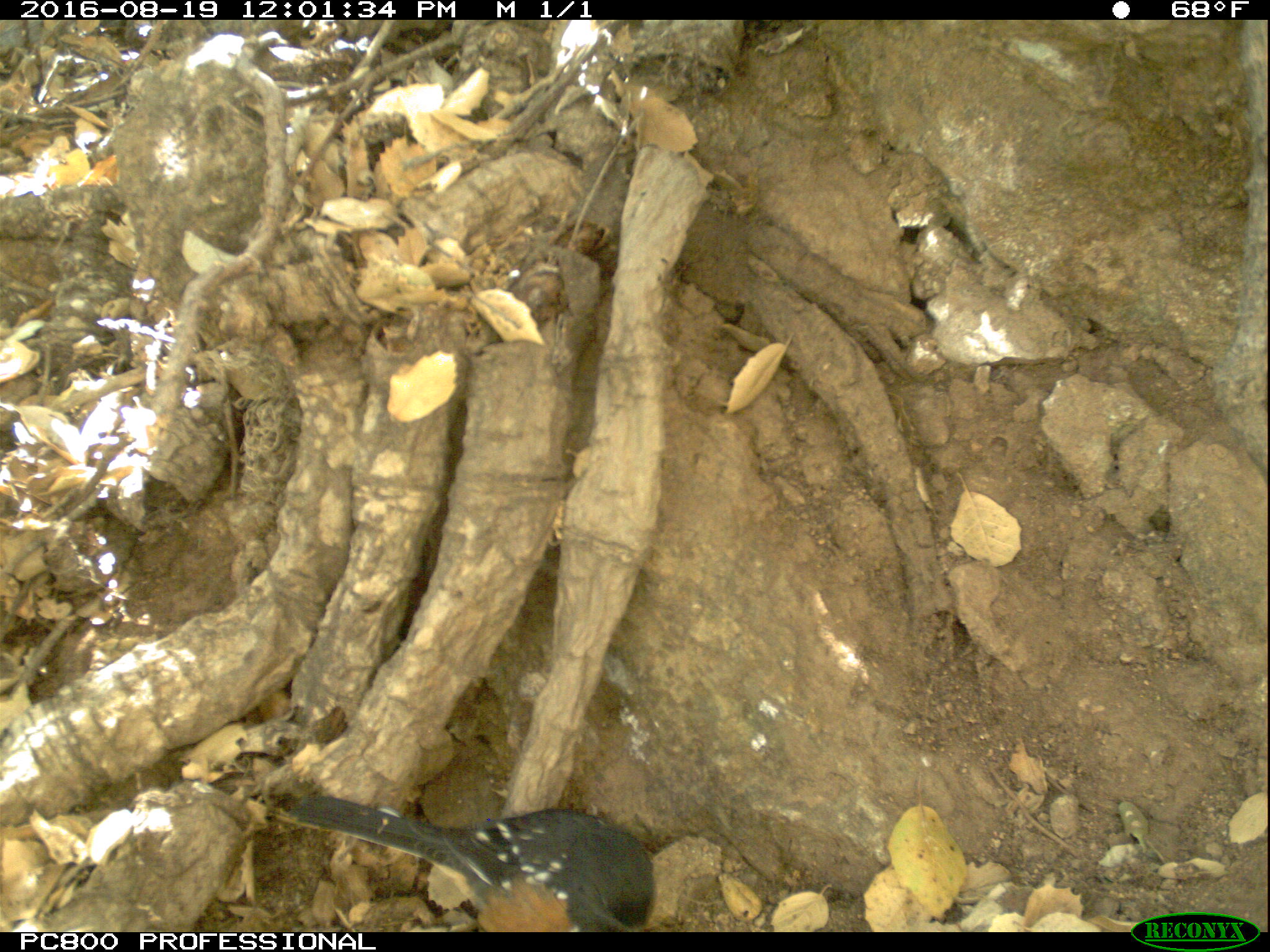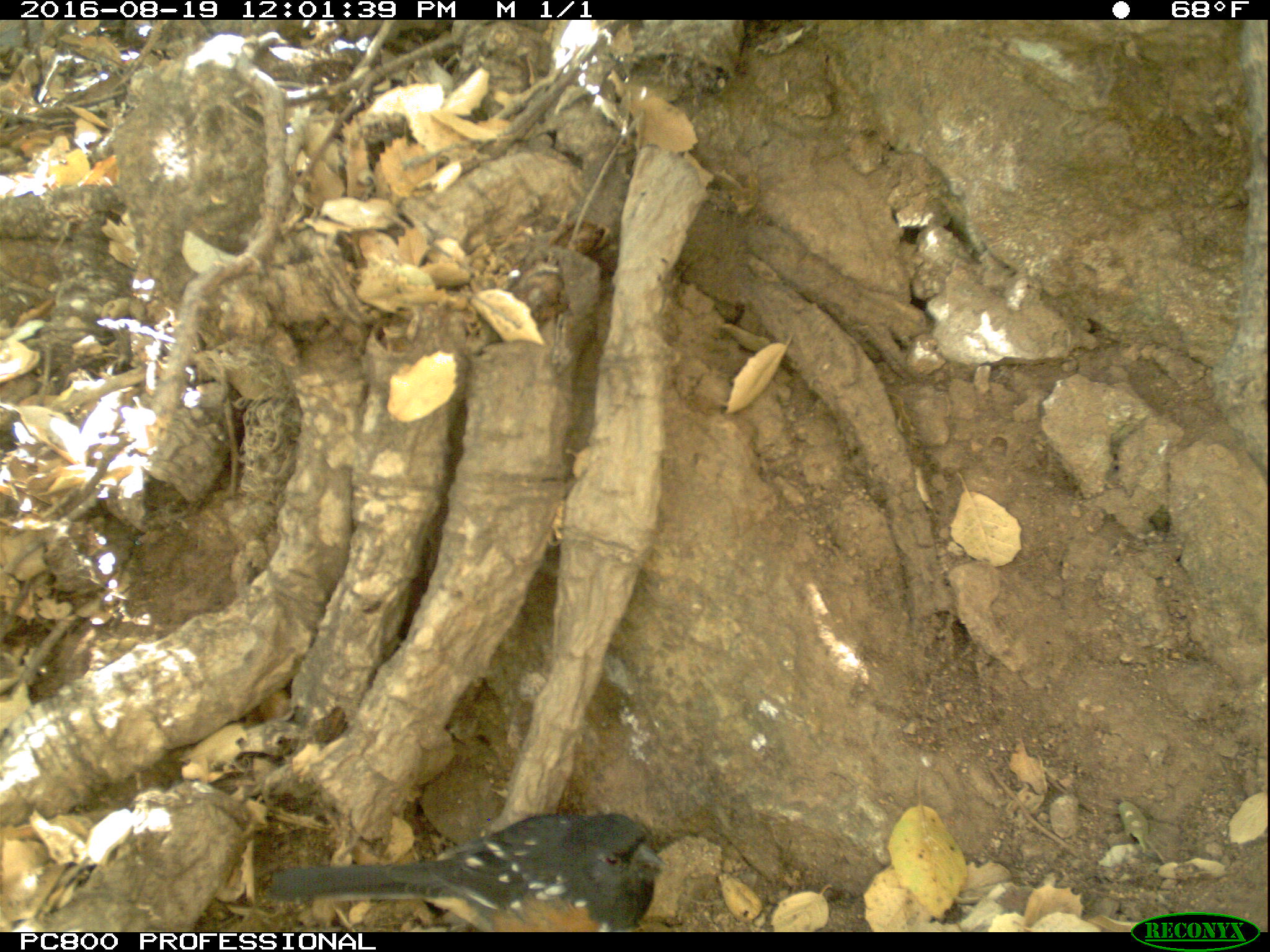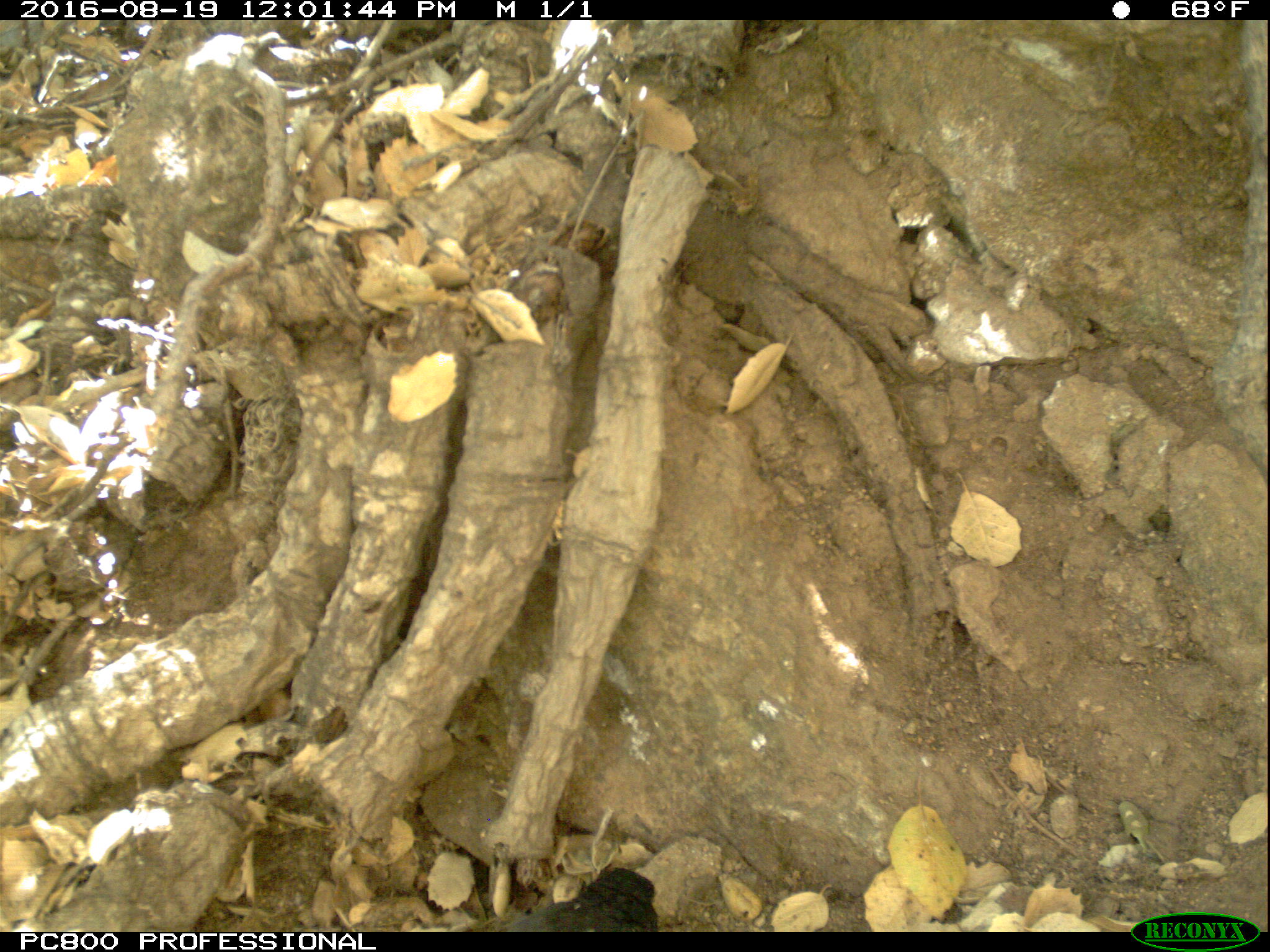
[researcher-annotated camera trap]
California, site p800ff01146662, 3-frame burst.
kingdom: Animalia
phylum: Chordata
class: Aves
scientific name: Aves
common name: bird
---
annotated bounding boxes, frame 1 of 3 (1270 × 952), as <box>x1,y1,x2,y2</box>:
bird: <box>287,793,657,932</box>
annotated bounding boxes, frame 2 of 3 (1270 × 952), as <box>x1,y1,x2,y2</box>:
bird: <box>267,808,661,932</box>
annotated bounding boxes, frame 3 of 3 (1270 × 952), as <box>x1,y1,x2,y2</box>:
bird: <box>493,866,660,932</box>